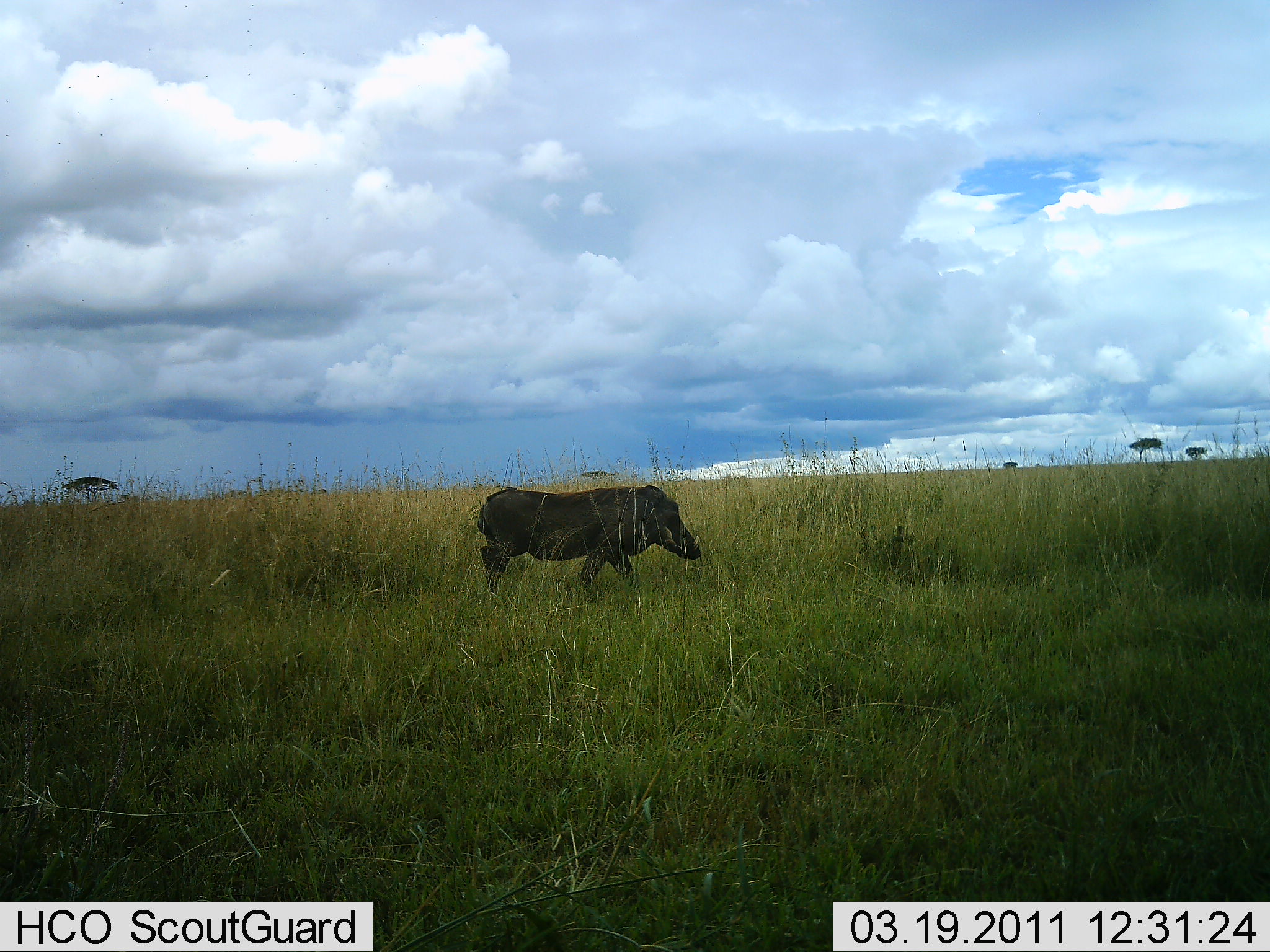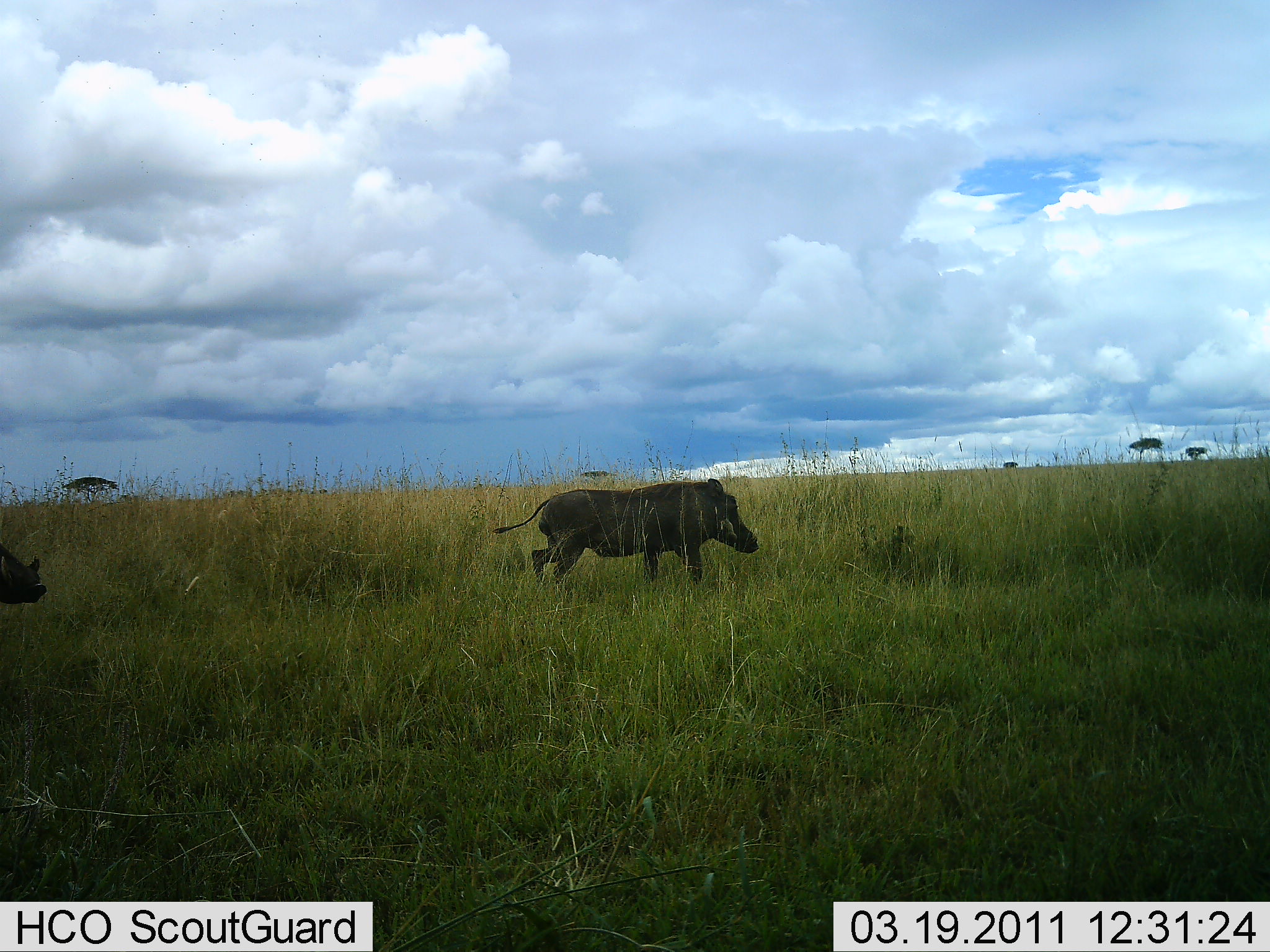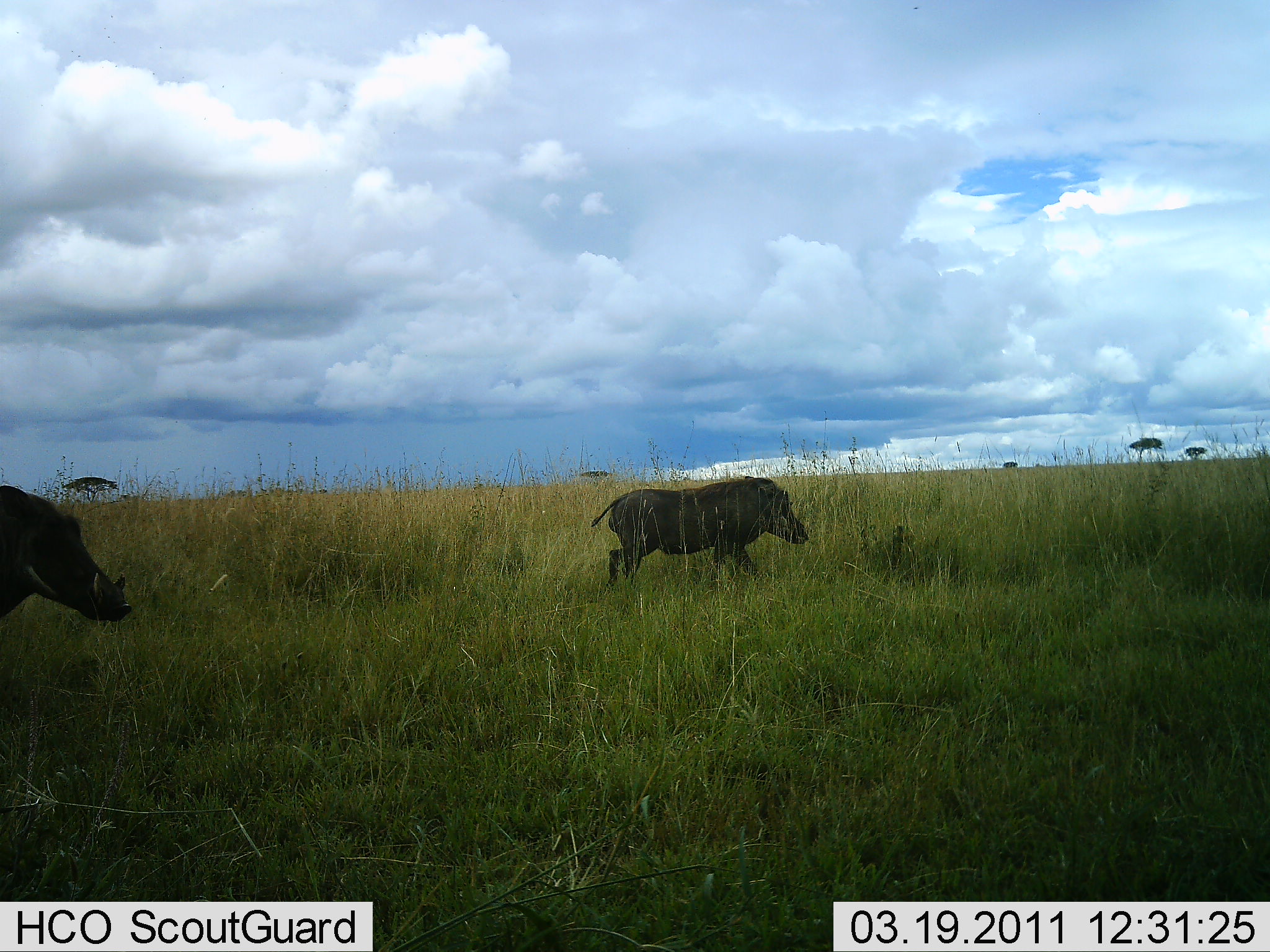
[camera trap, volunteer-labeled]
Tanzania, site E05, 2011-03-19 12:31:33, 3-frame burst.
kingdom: Animalia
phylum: Chordata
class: Mammalia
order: Artiodactyla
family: Suidae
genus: Phacochoerus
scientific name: Phacochoerus africanus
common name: warthog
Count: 2.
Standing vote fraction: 8%.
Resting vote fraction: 0%.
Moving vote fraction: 92%.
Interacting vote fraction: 0%.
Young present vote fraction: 0%.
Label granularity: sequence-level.